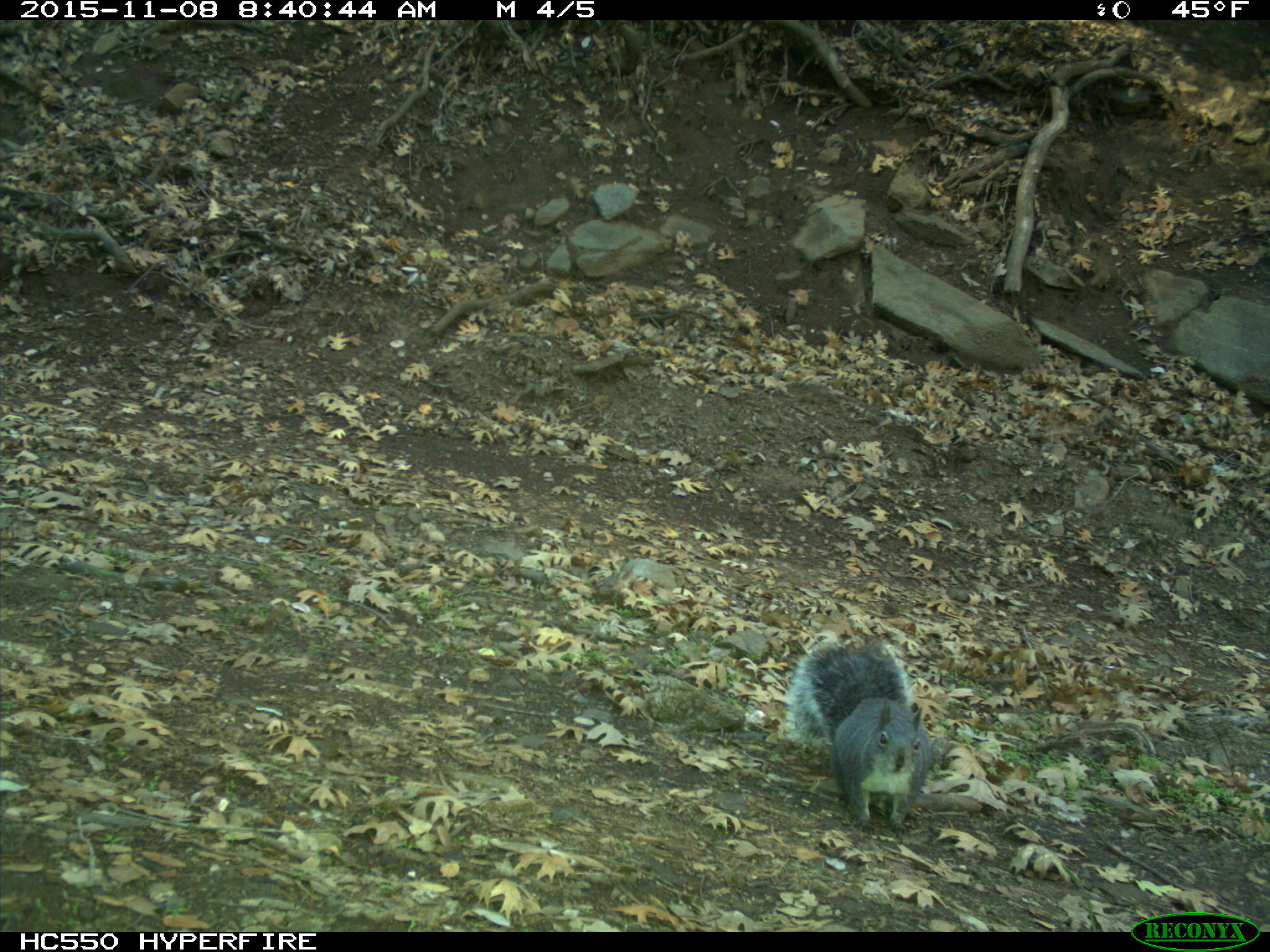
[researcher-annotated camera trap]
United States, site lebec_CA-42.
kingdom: Animalia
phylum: Chordata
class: Mammalia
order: Rodentia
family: Sciuridae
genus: Sciurus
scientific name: Sciurus carolinensis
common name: eastern gray squirrel